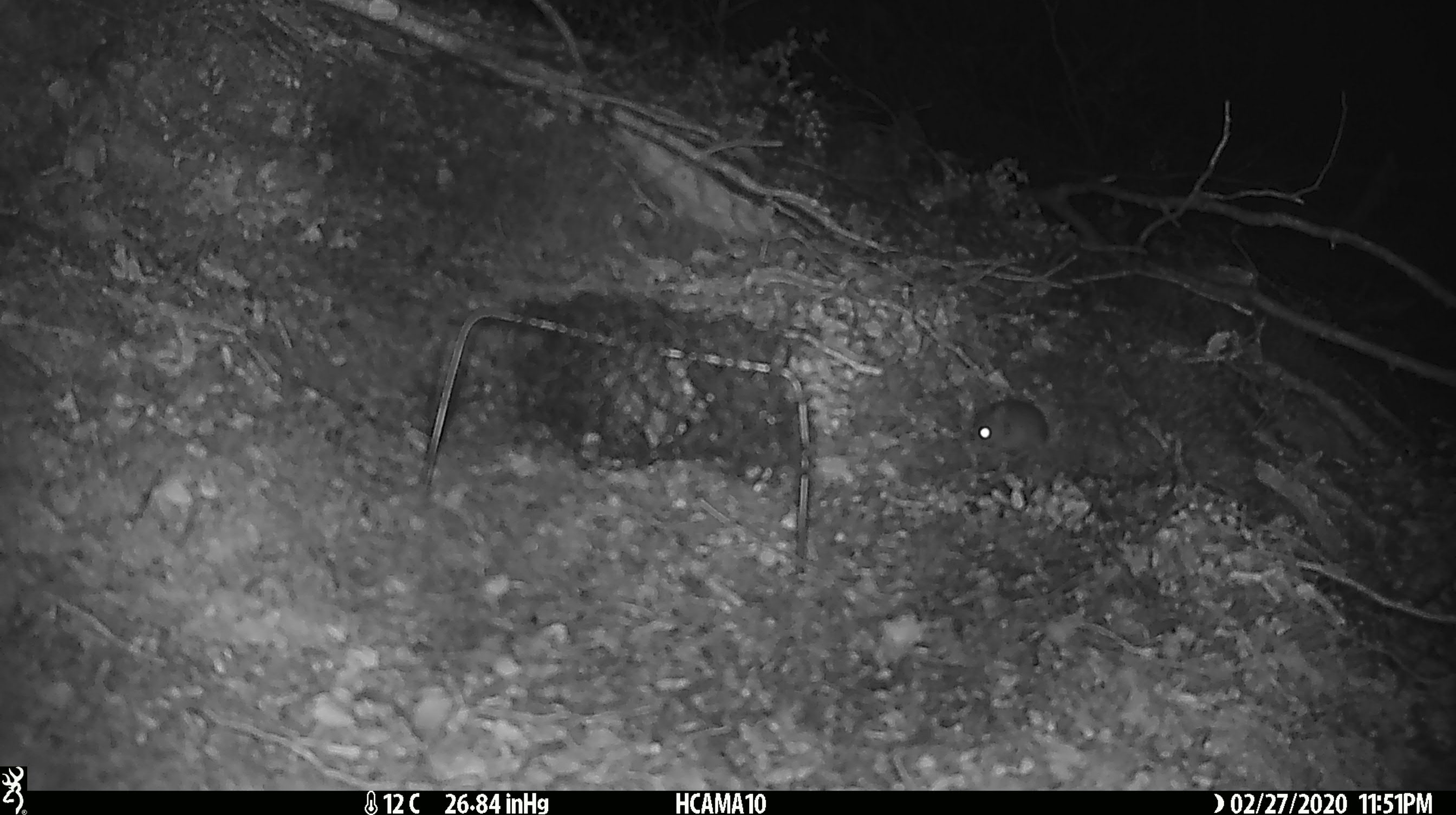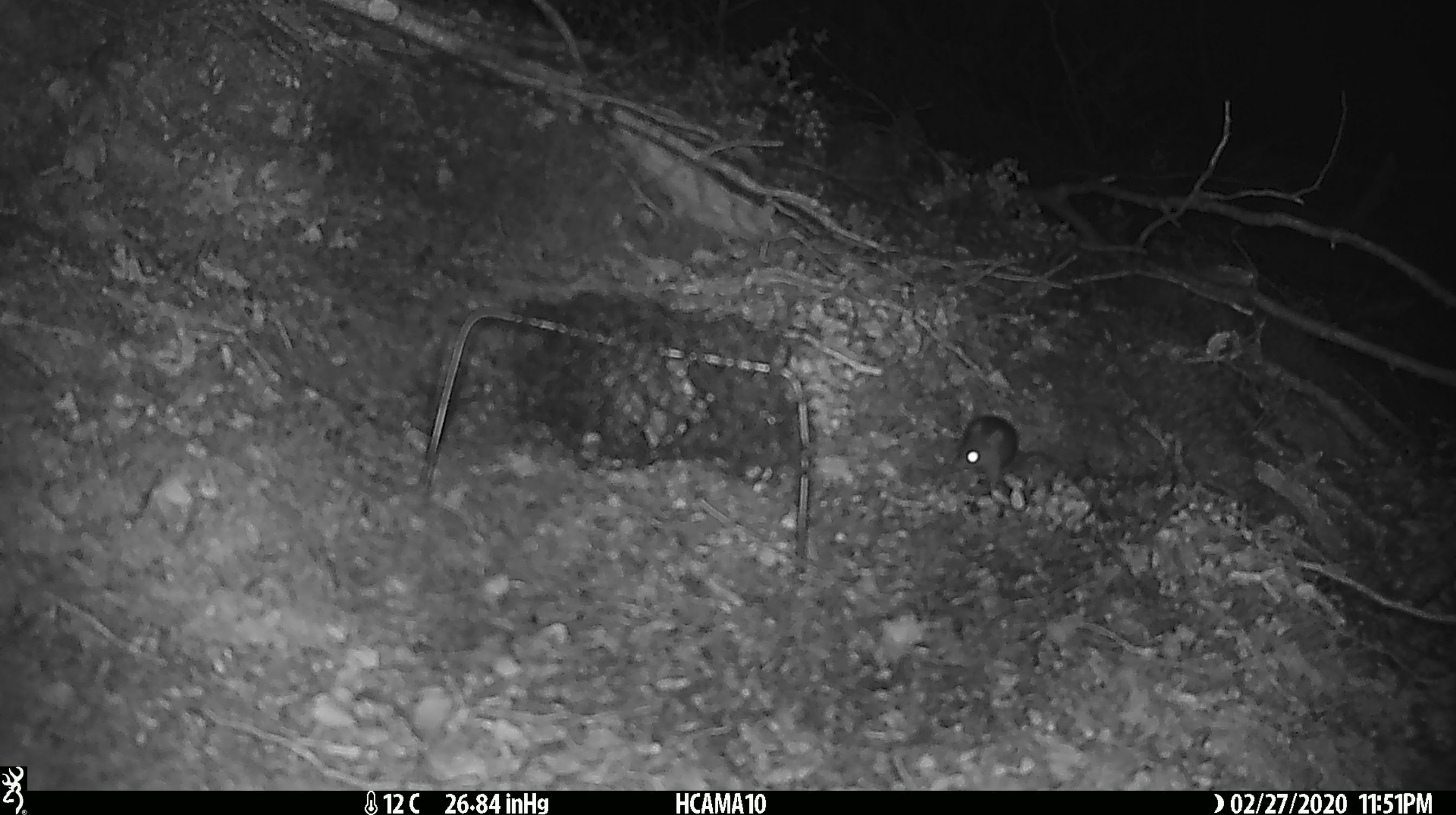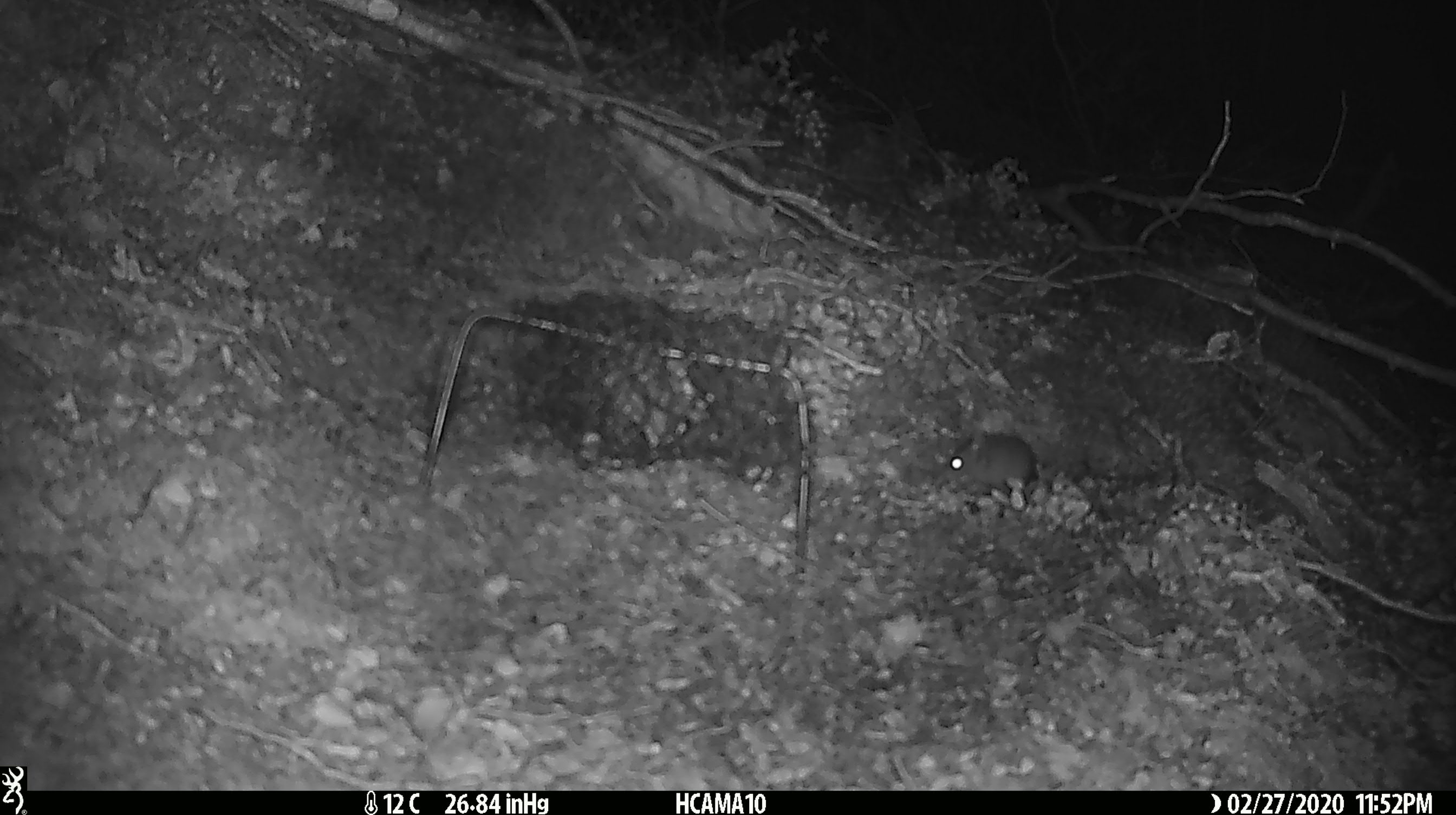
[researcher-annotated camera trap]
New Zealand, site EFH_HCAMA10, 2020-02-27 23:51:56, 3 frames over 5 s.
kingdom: Animalia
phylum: Chordata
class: Mammalia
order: Rodentia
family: Muridae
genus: Mus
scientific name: Mus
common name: mouse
Mouse (Mus).